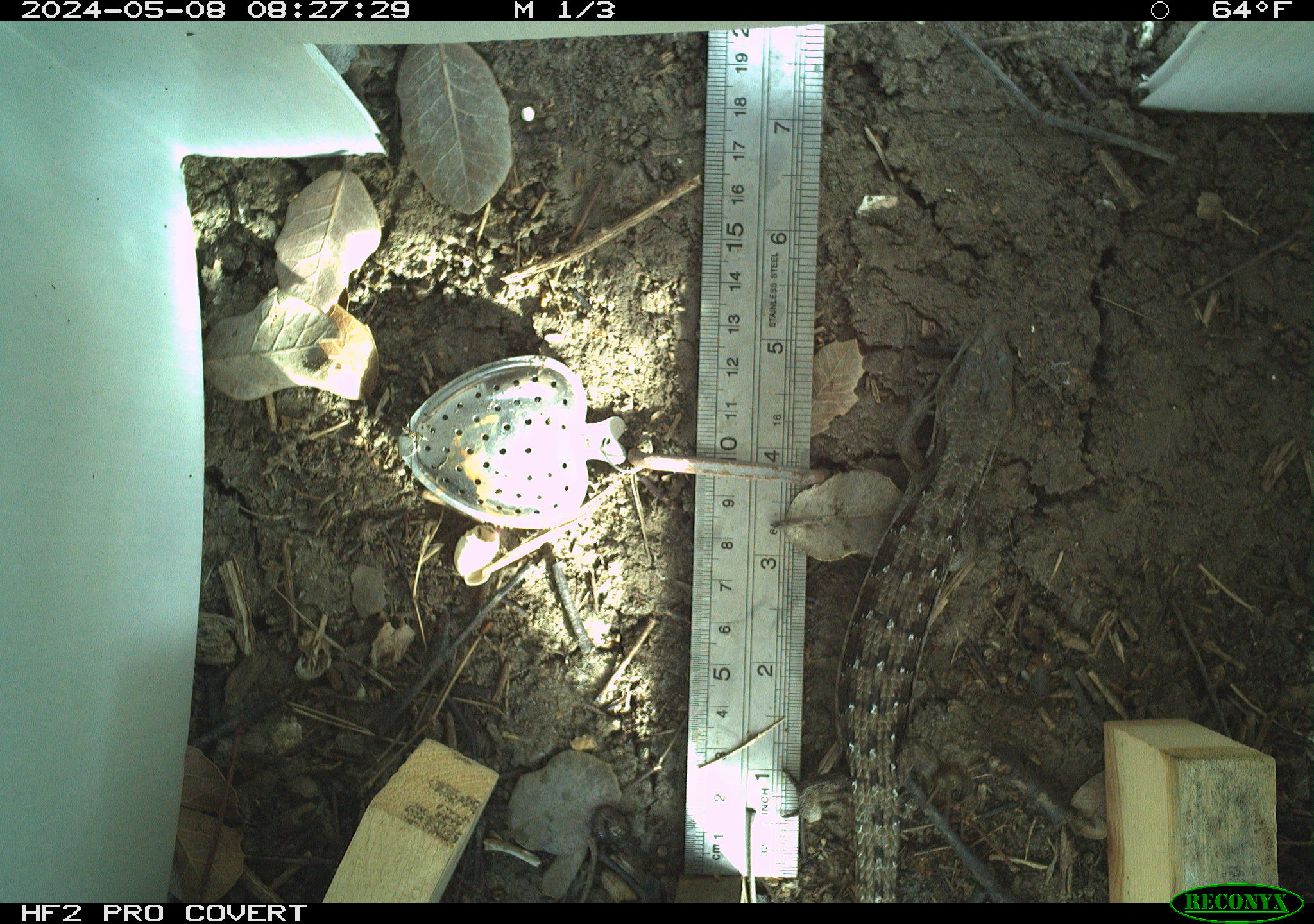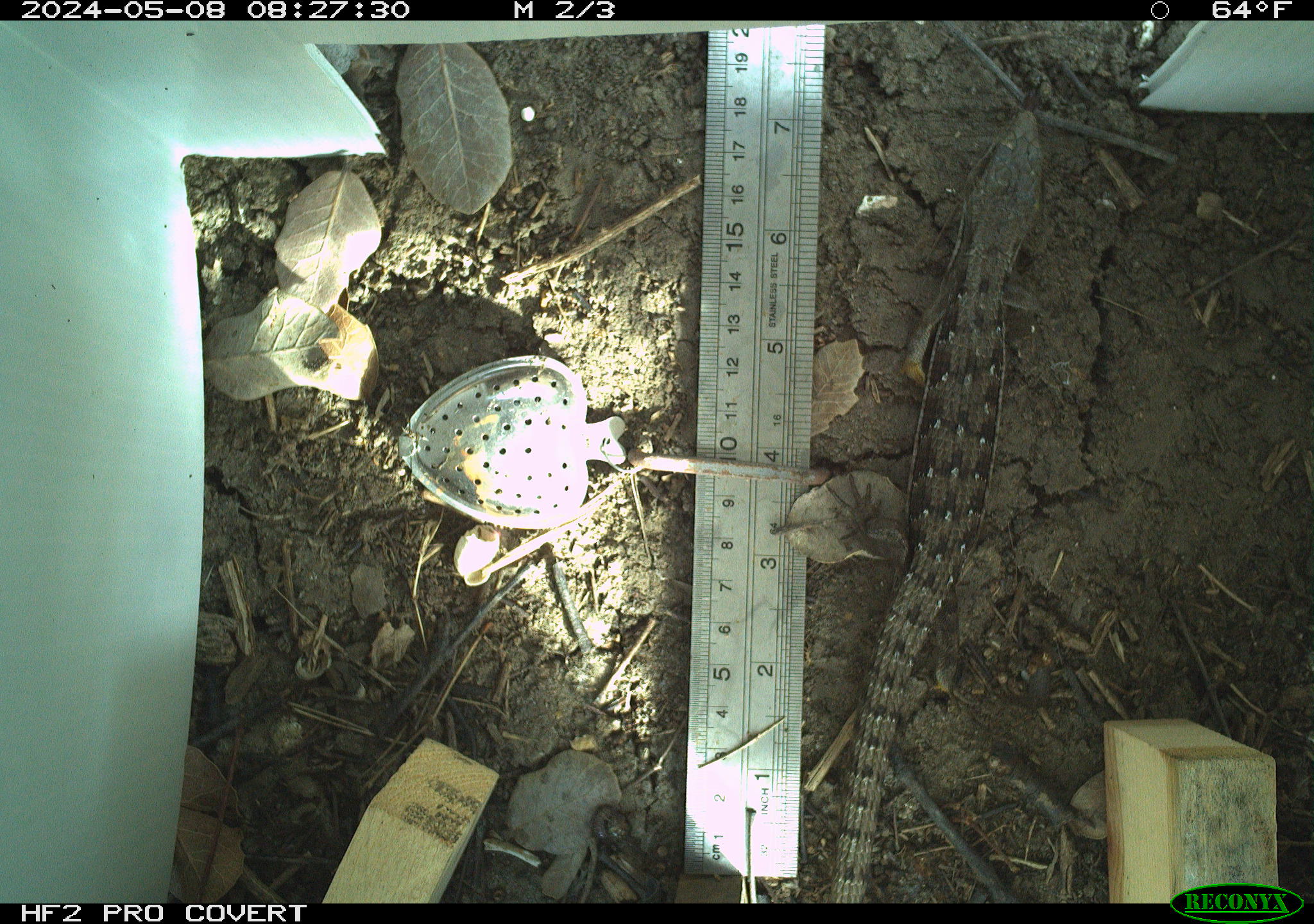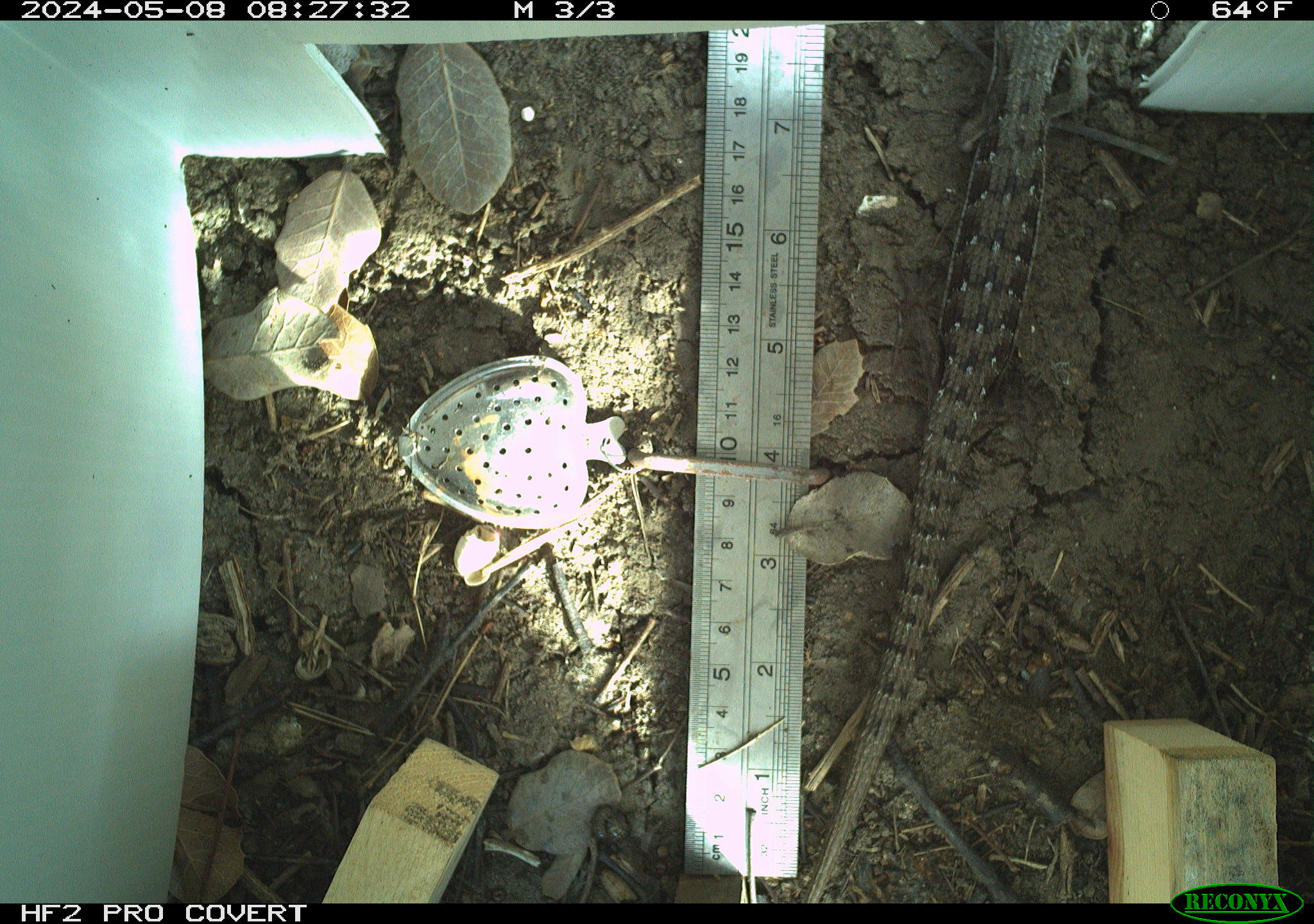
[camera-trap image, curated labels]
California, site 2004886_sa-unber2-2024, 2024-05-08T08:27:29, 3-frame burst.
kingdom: Animalia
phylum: Chordata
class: Reptilia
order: Squamata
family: Anguidae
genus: Elgaria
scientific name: Elgaria multicarinata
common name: southern alligator lizard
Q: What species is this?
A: Southern alligator lizard (Elgaria multicarinata).